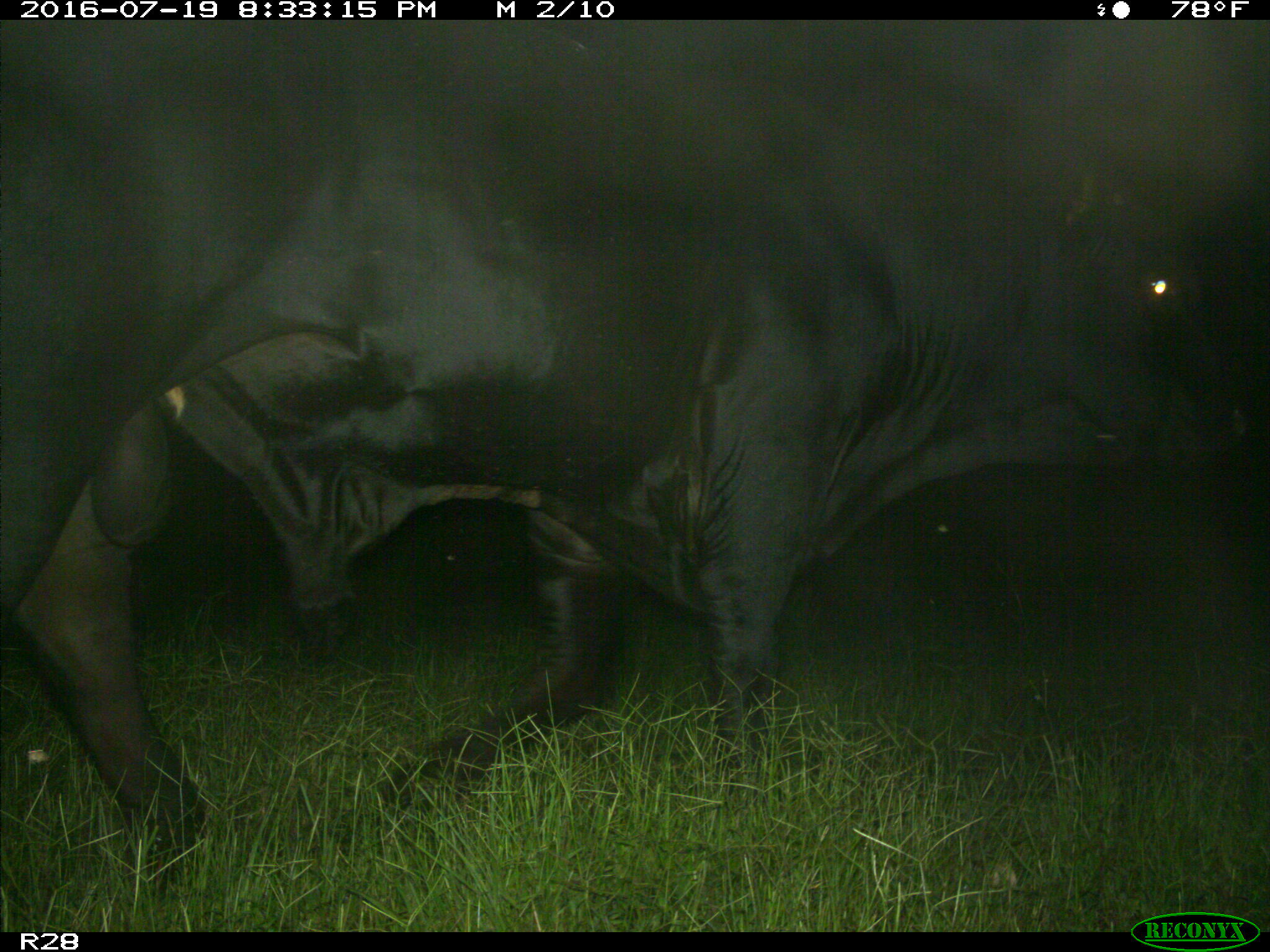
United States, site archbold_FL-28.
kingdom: Animalia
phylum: Chordata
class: Mammalia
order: Artiodactyla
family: Bovidae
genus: Bos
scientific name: Bos taurus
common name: domestic cow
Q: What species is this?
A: Bos taurus (domestic cow).